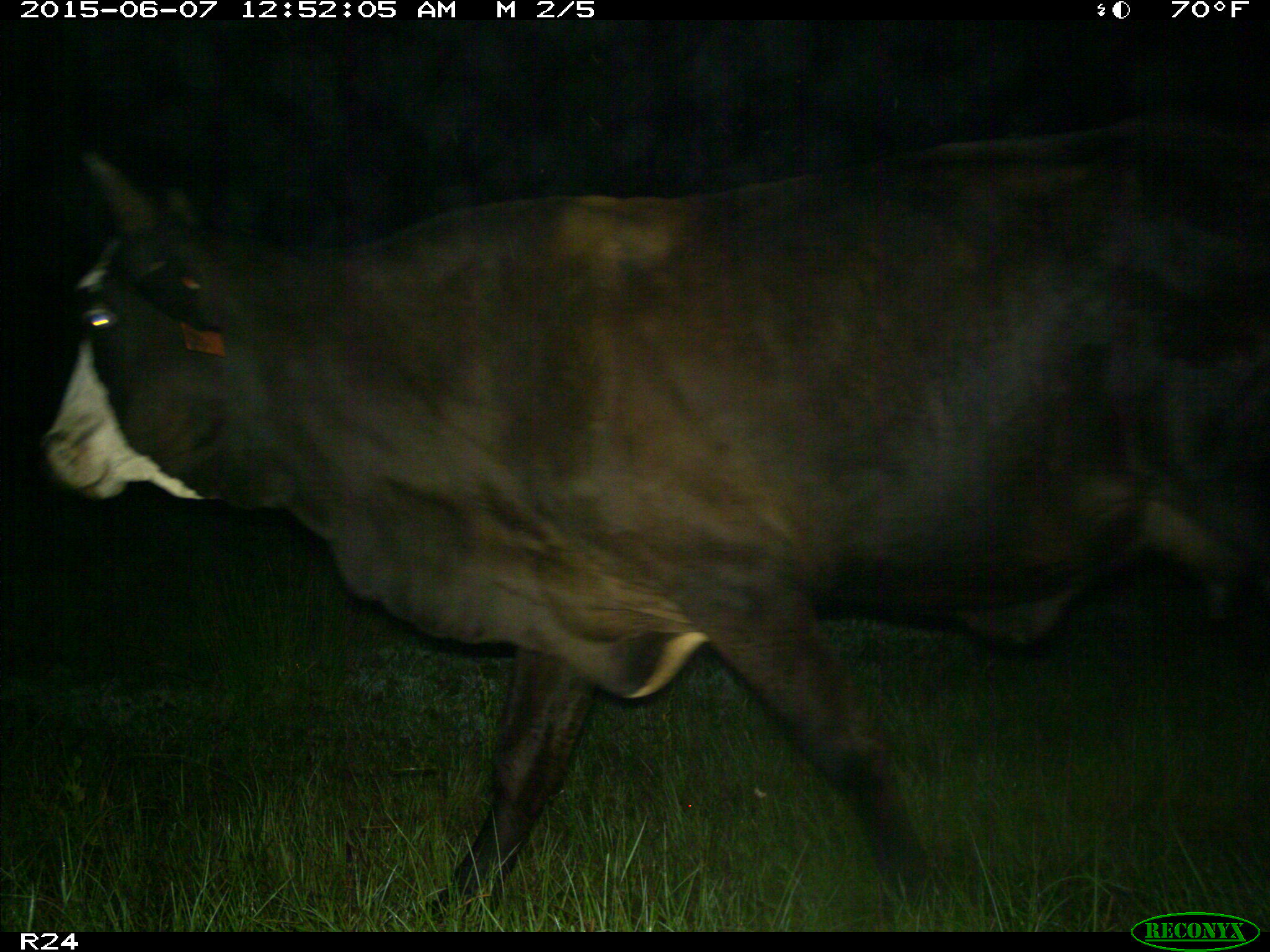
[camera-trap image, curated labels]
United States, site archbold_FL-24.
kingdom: Animalia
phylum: Chordata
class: Mammalia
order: Artiodactyla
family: Bovidae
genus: Bos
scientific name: Bos taurus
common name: domestic cow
Bos taurus (domestic cow).